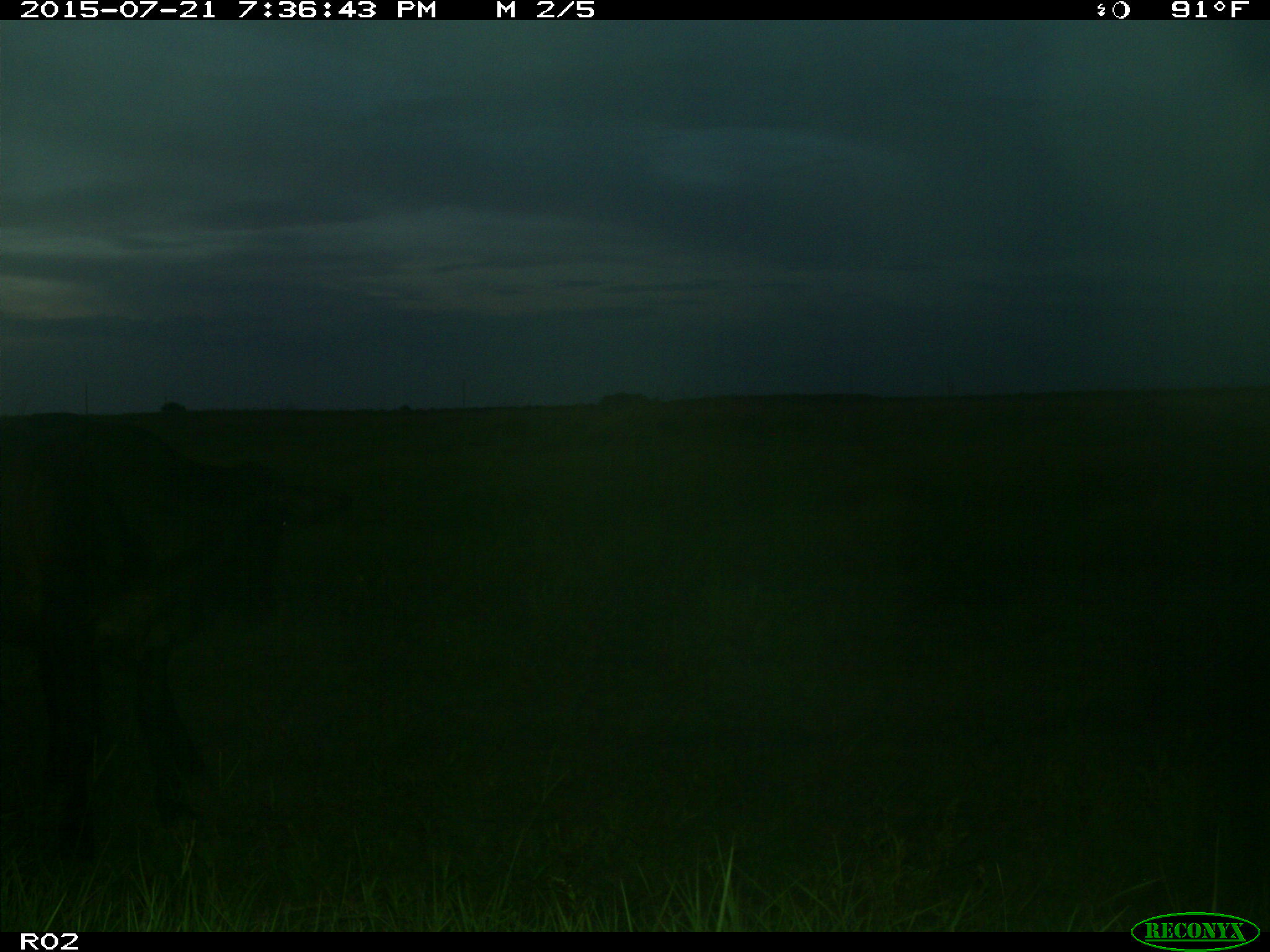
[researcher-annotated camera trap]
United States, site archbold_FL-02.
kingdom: Animalia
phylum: Chordata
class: Mammalia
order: Artiodactyla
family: Bovidae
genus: Bos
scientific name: Bos taurus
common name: domestic cow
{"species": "Bos taurus (domestic cow)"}